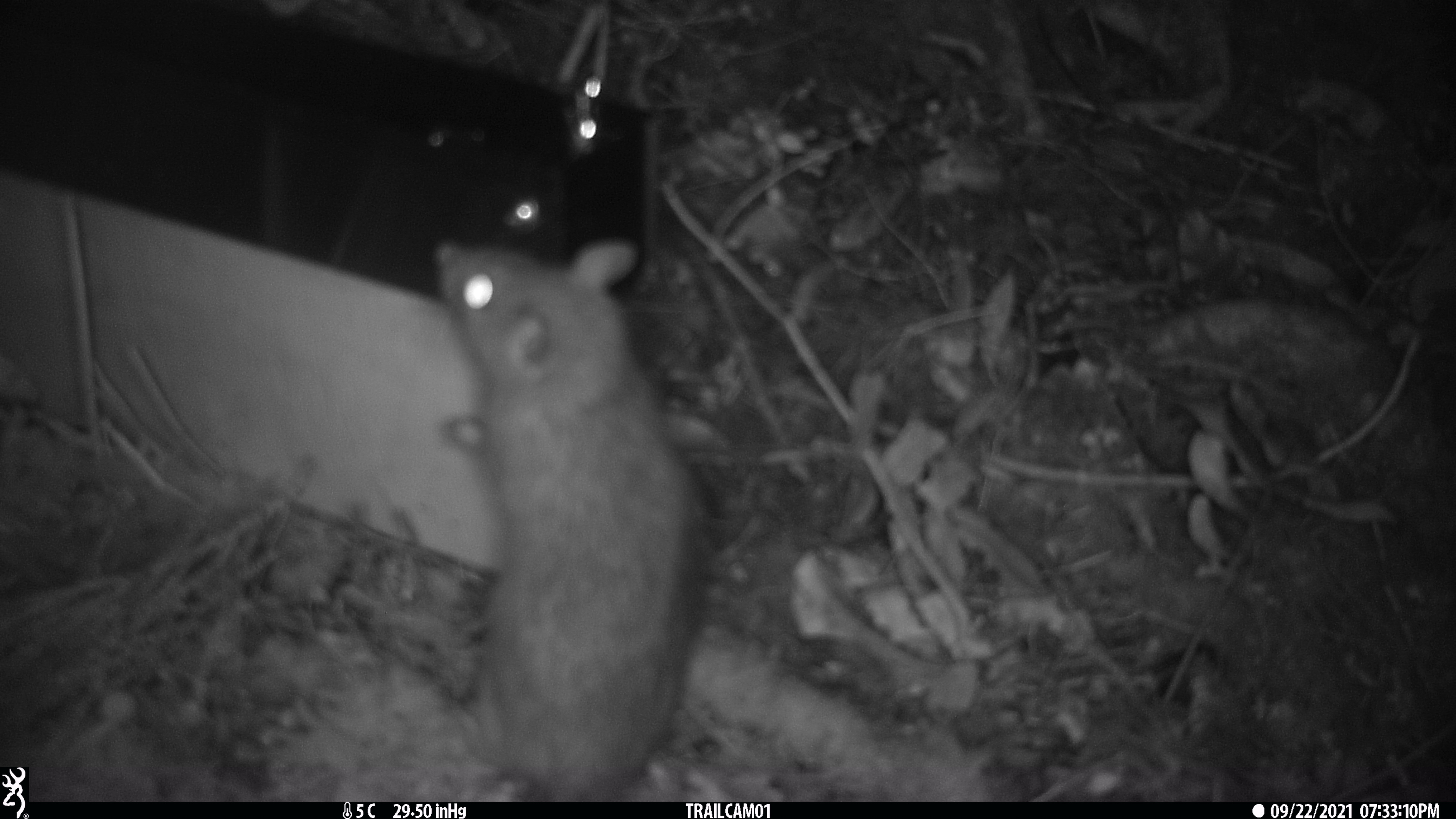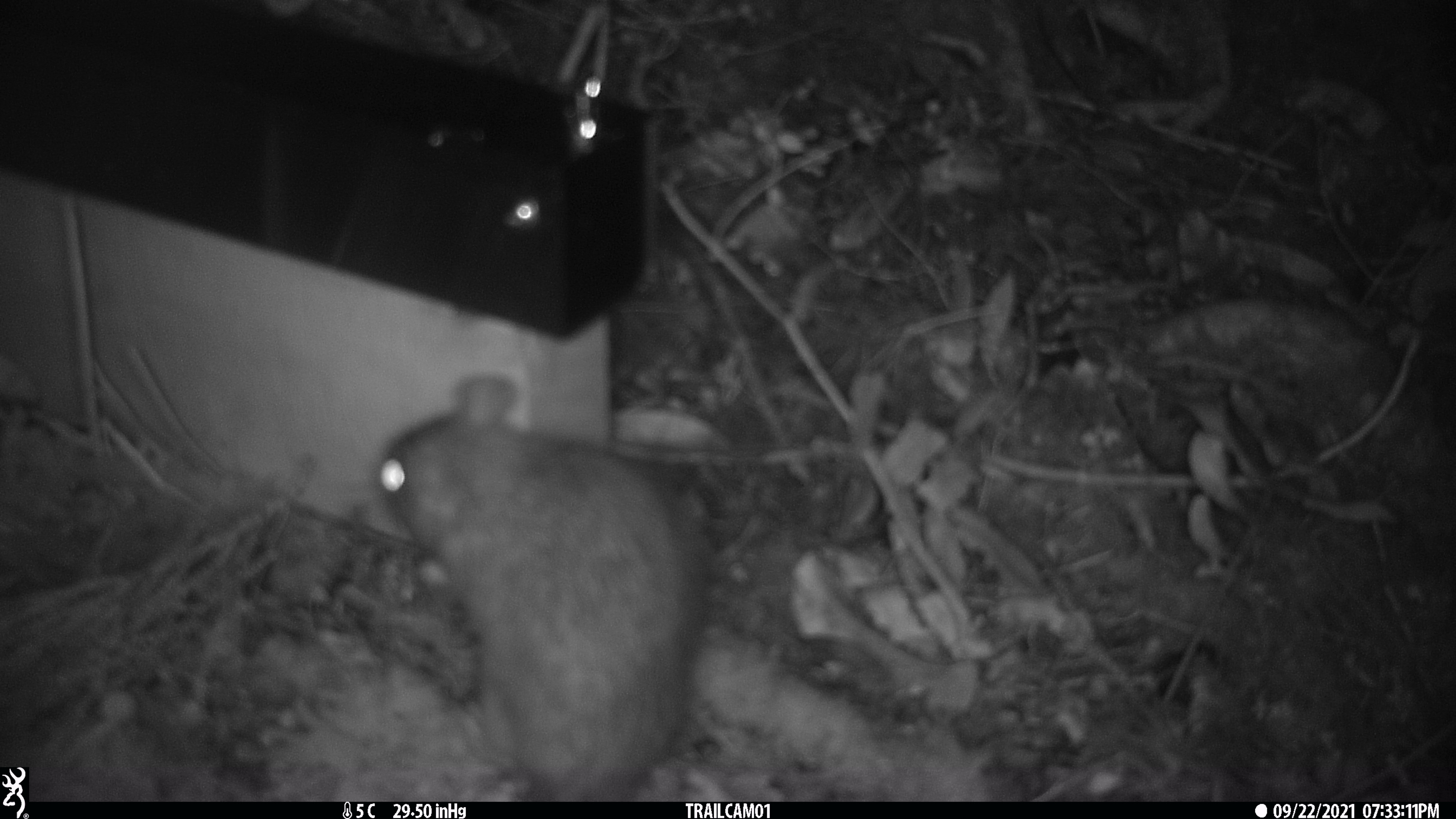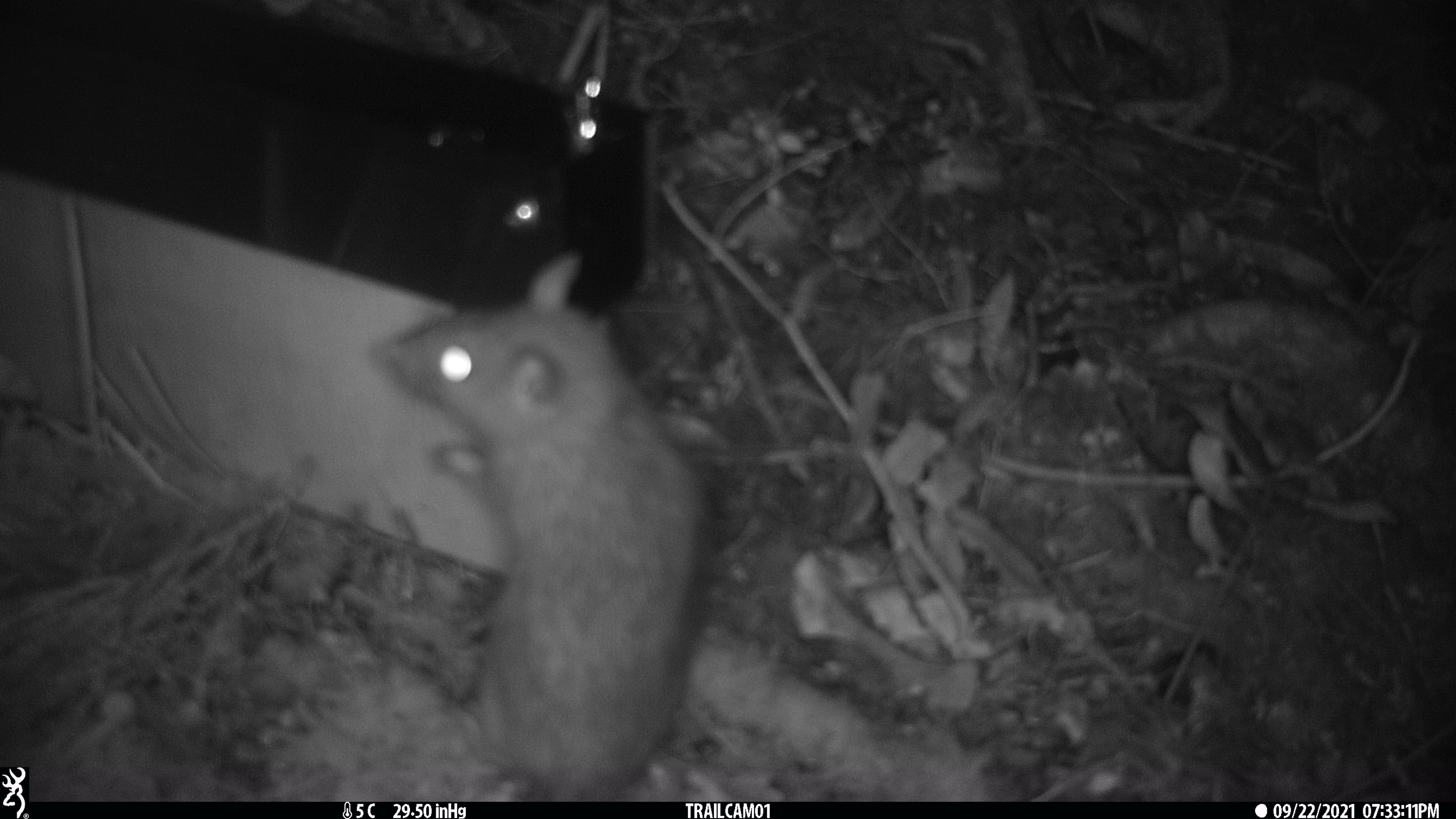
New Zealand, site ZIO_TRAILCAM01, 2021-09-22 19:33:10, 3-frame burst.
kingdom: Animalia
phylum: Chordata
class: Mammalia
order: Rodentia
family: Muridae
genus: Rattus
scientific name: Rattus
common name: rat